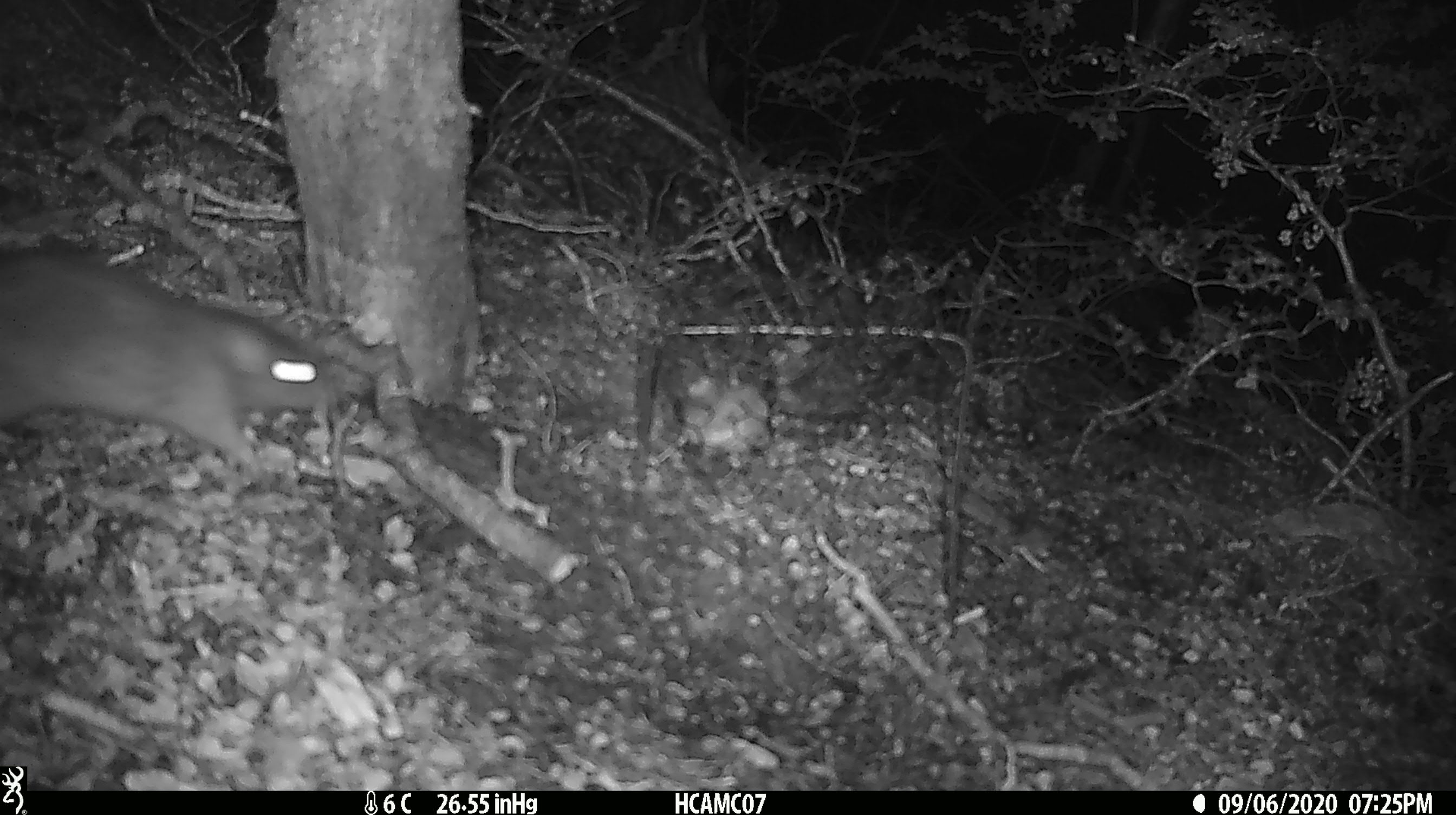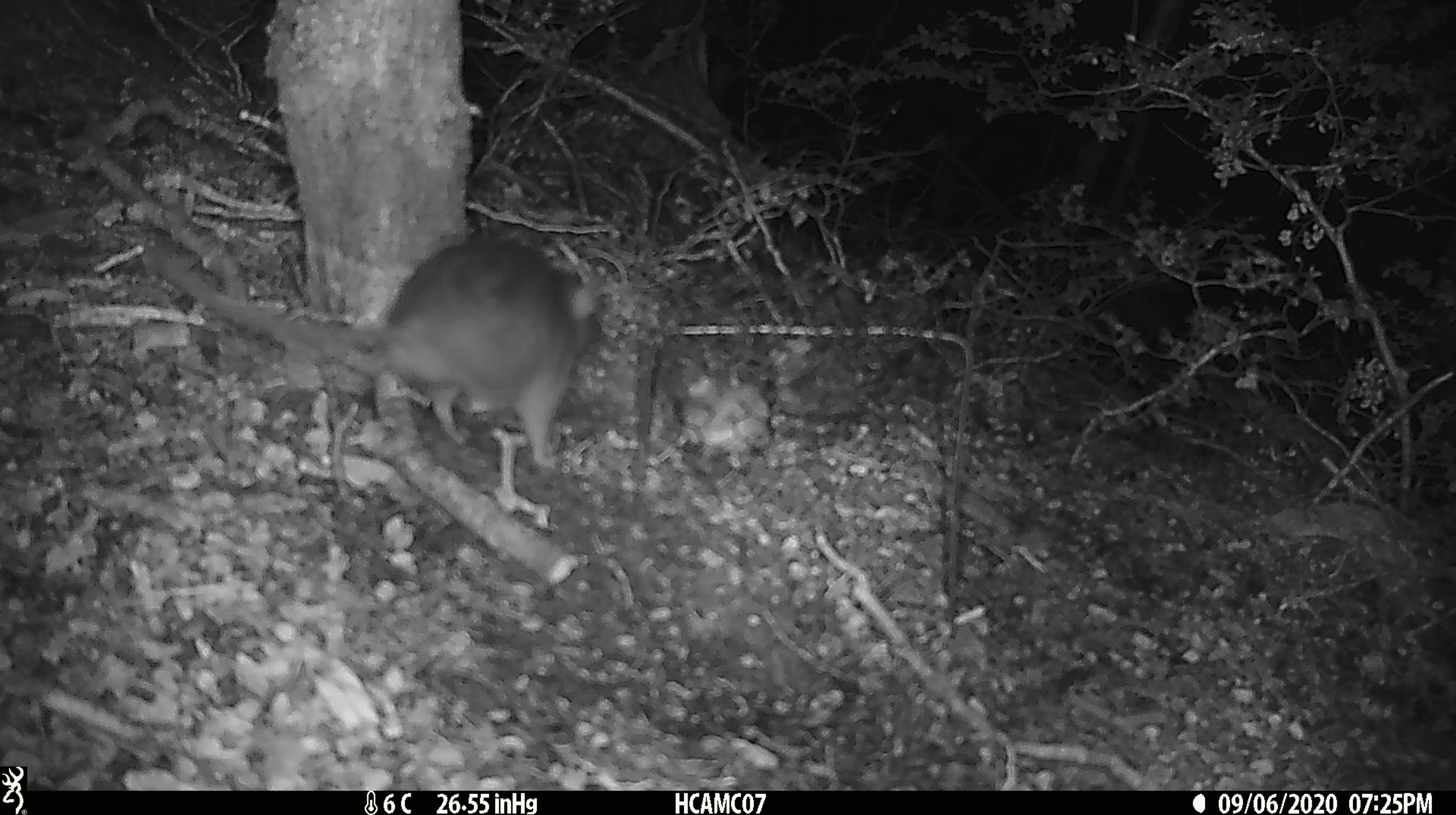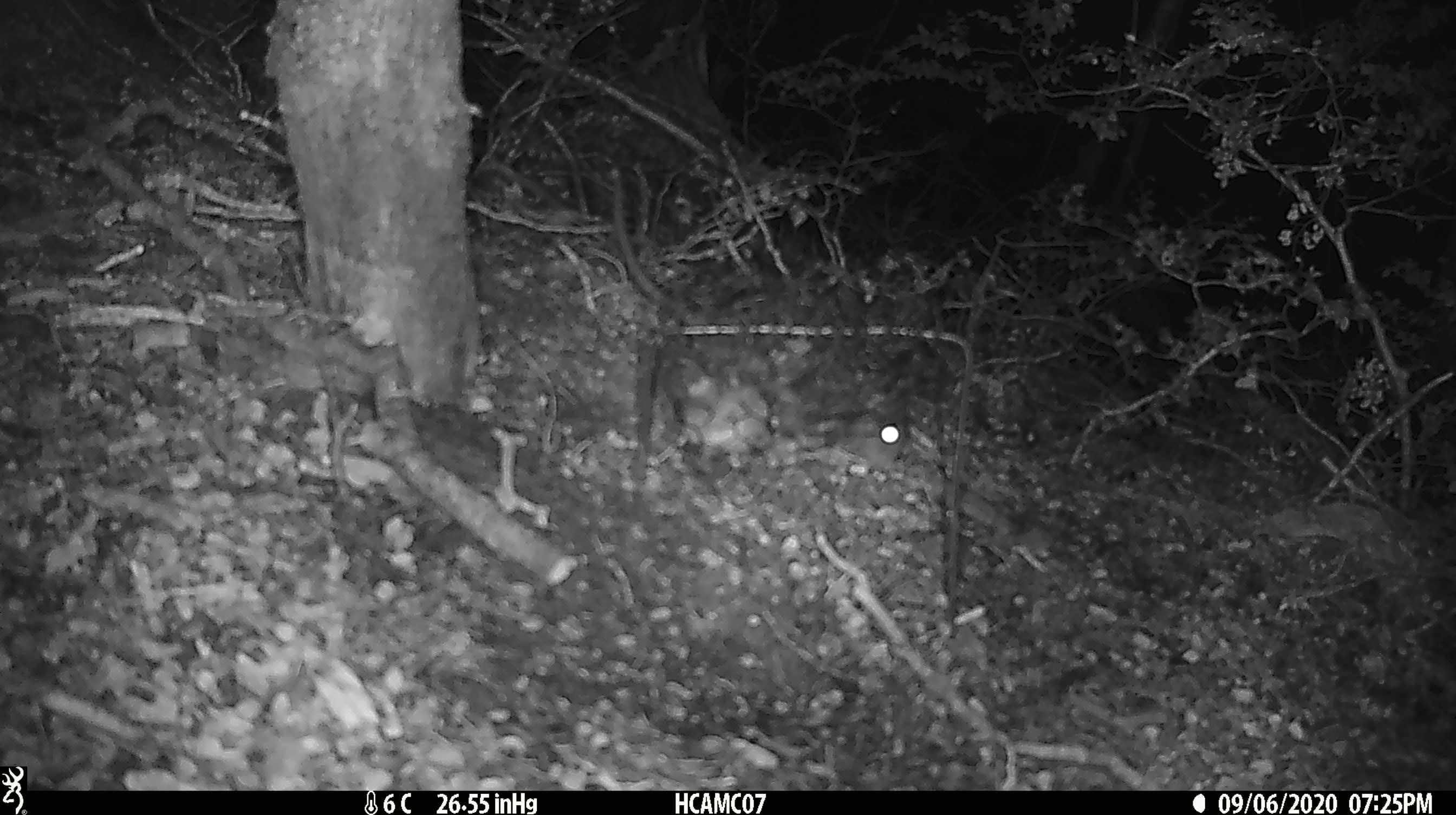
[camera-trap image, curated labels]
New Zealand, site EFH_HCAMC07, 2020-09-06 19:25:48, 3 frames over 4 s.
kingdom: Animalia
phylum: Chordata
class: Mammalia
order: Rodentia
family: Muridae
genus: Rattus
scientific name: Rattus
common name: rat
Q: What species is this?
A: Rat (Rattus).